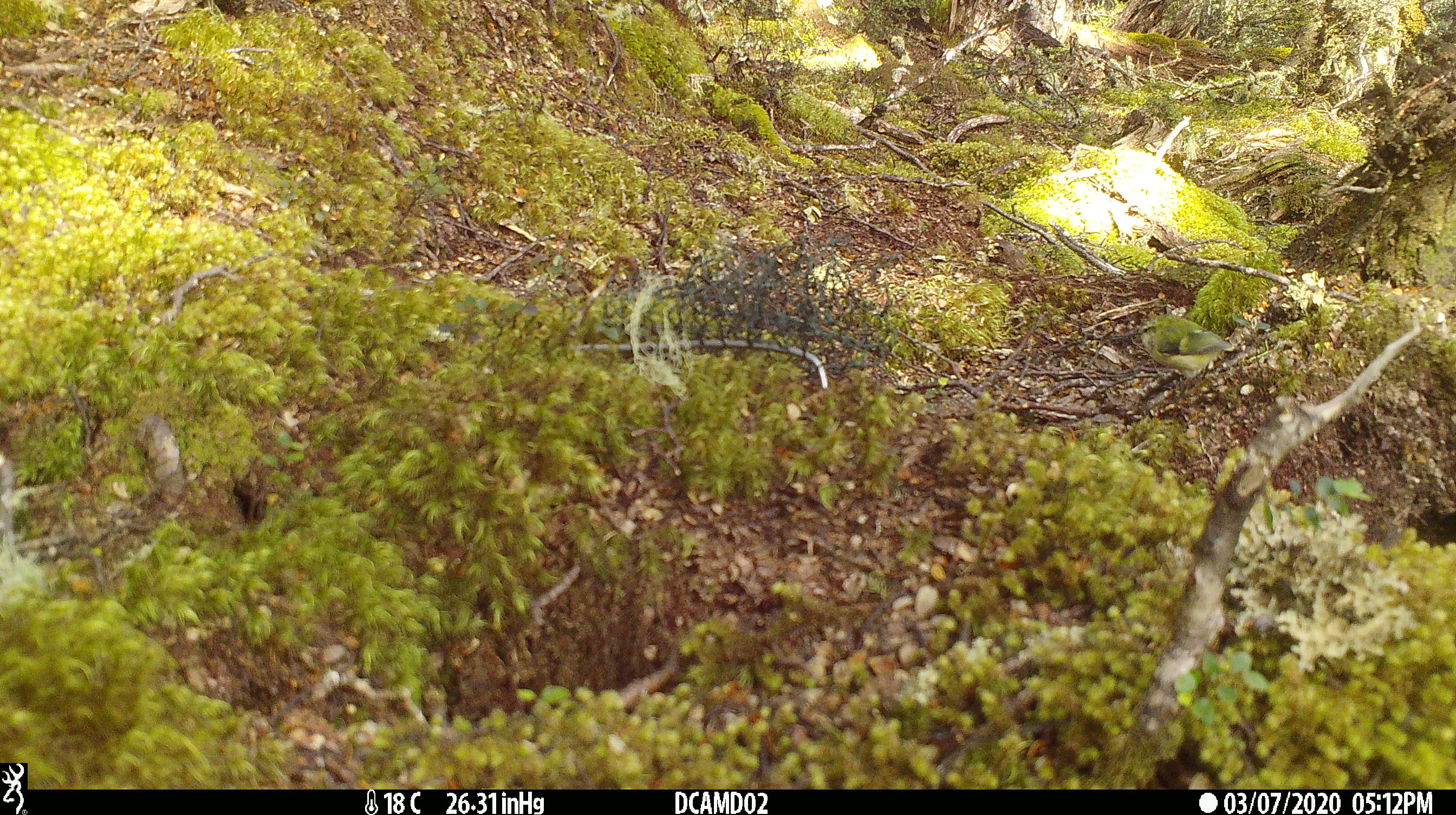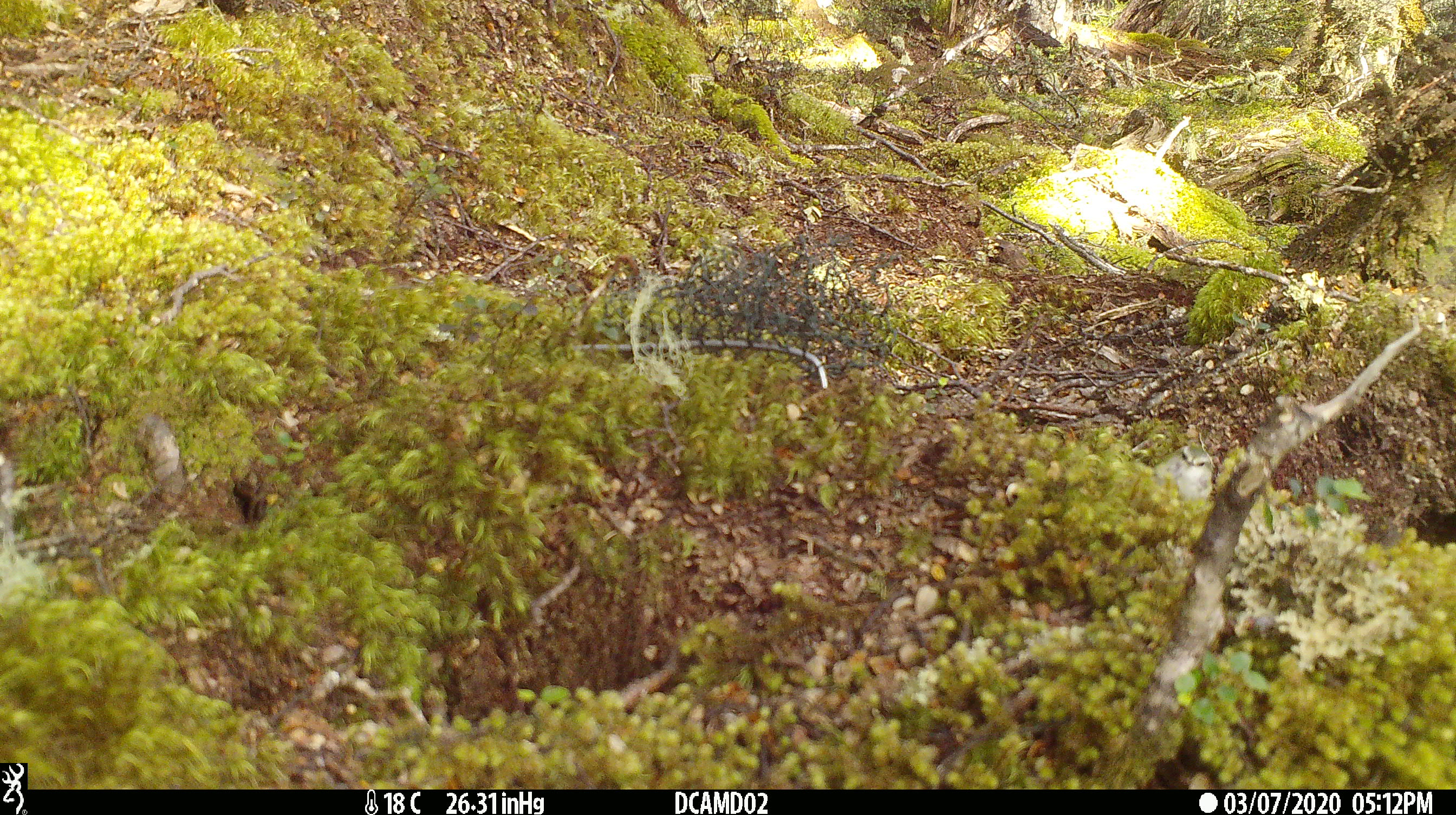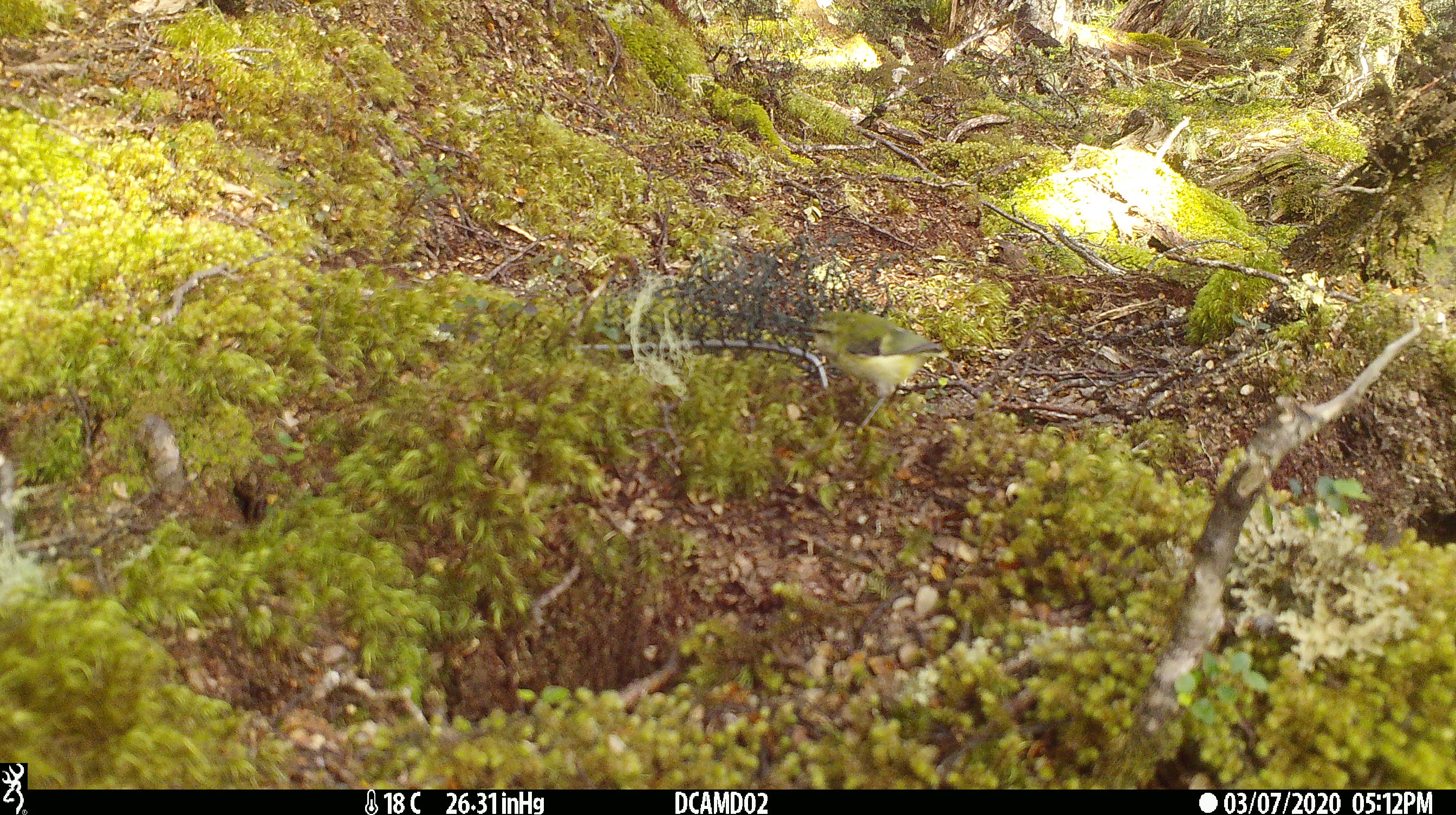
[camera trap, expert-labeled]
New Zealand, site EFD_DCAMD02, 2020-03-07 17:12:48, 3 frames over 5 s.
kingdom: Animalia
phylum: Chordata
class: Aves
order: Passeriformes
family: Acanthisittidae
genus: Acanthisitta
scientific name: Acanthisitta chloris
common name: rifleman